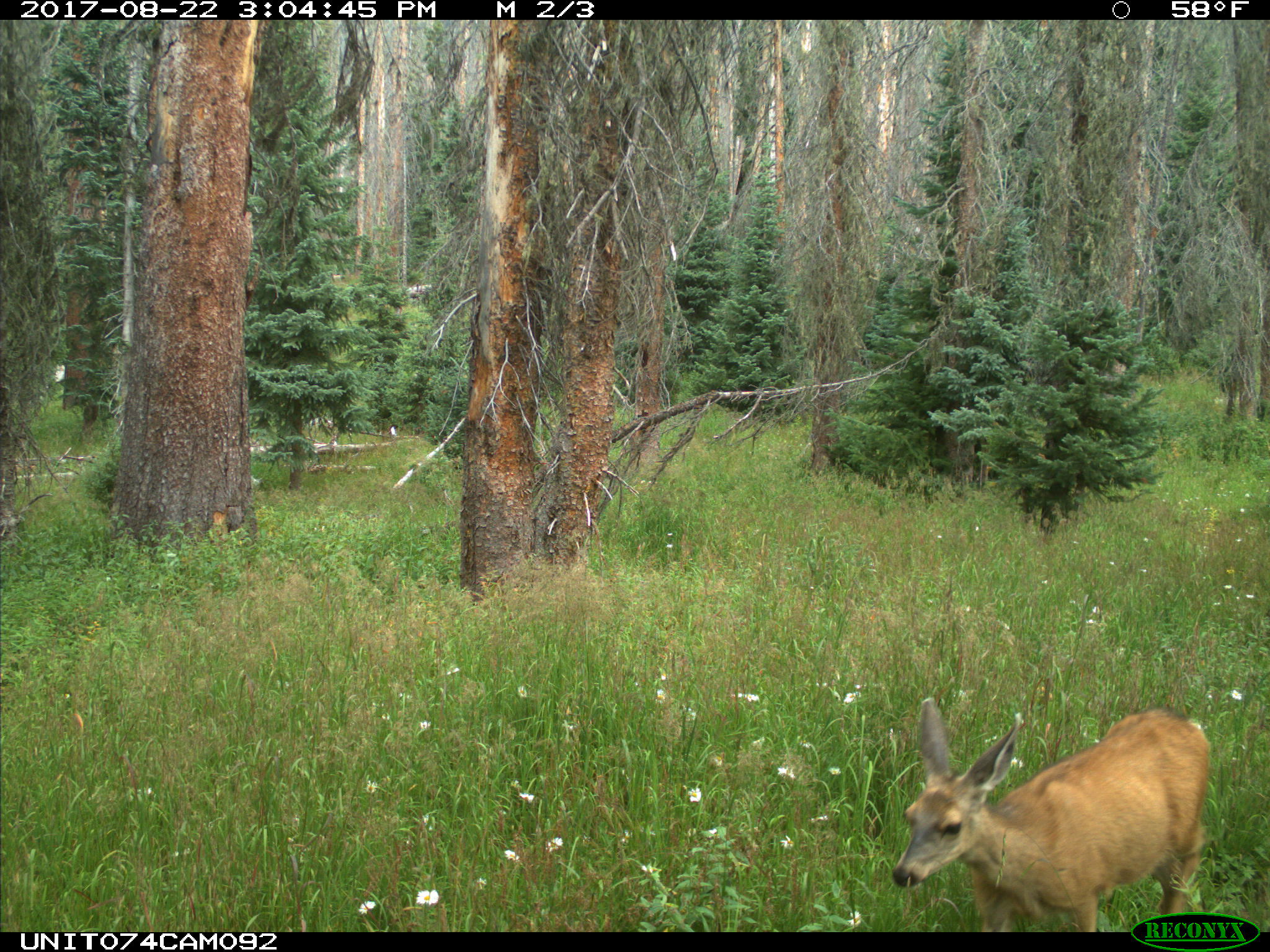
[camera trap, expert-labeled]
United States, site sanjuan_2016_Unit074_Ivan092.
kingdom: Animalia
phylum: Chordata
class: Mammalia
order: Artiodactyla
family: Cervidae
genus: Odocoileus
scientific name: Odocoileus hemionus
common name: mule deer